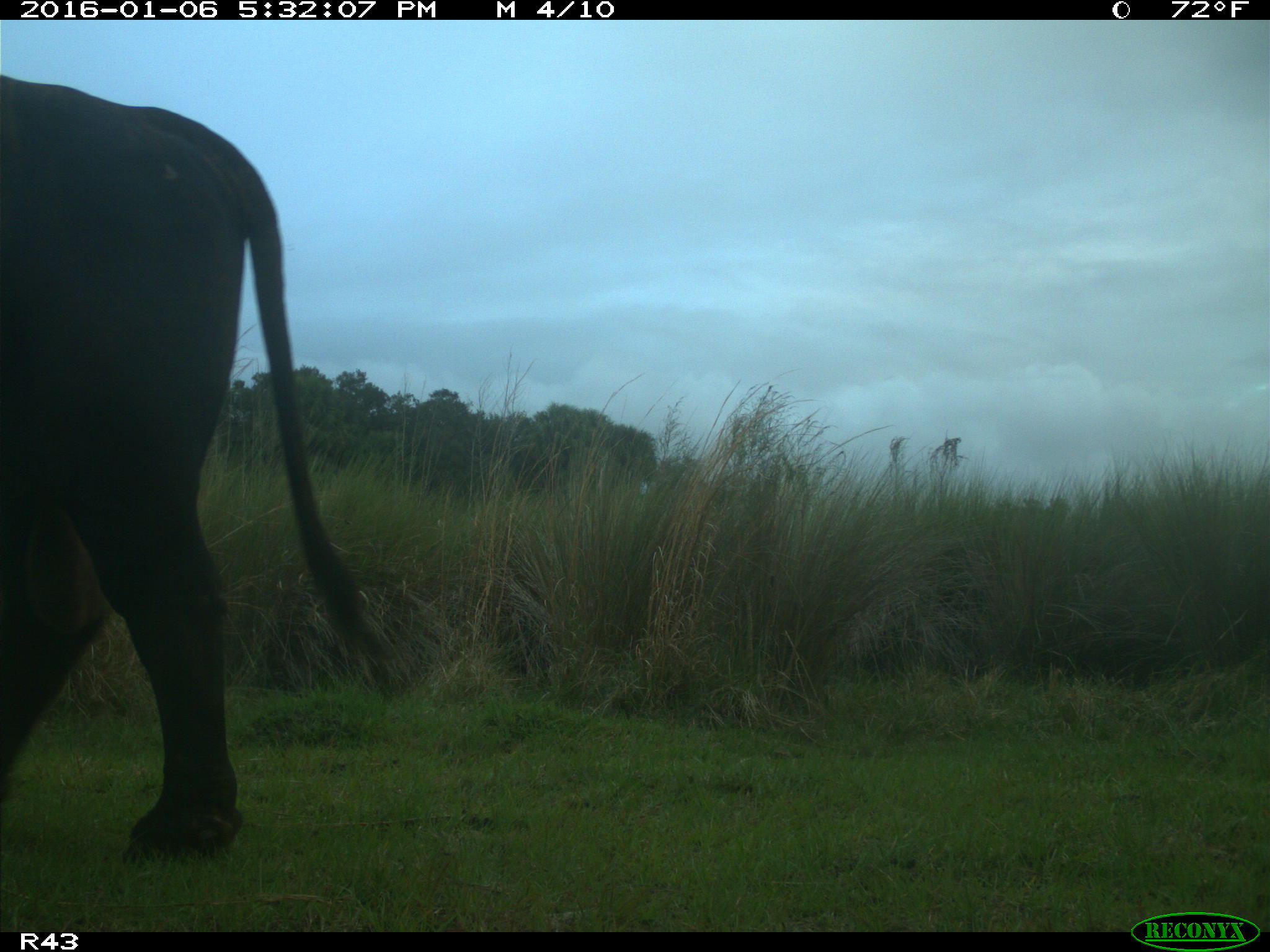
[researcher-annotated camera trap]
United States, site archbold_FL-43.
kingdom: Animalia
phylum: Chordata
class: Mammalia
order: Artiodactyla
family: Bovidae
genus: Bos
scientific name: Bos taurus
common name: domestic cow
Bos taurus (domestic cow).